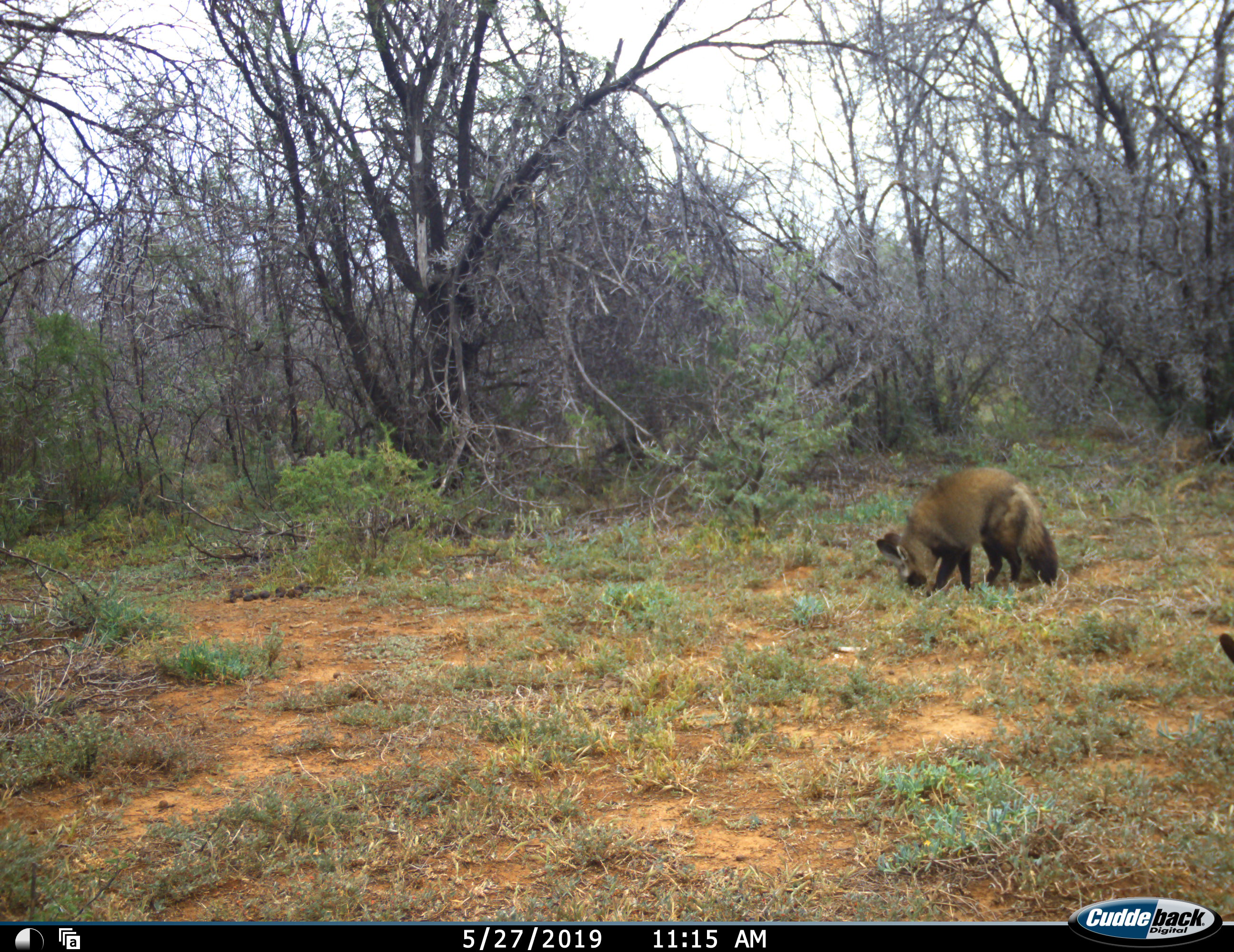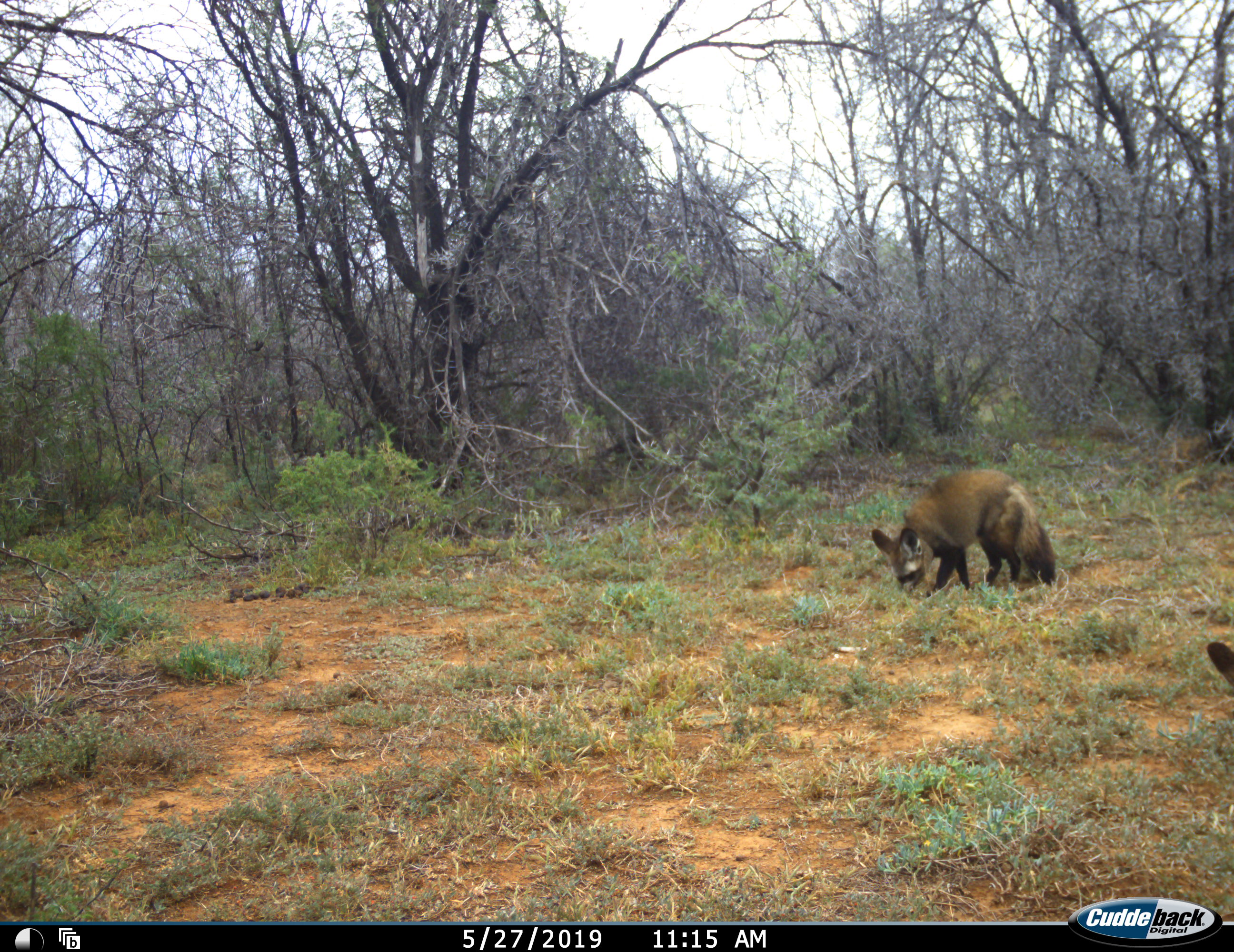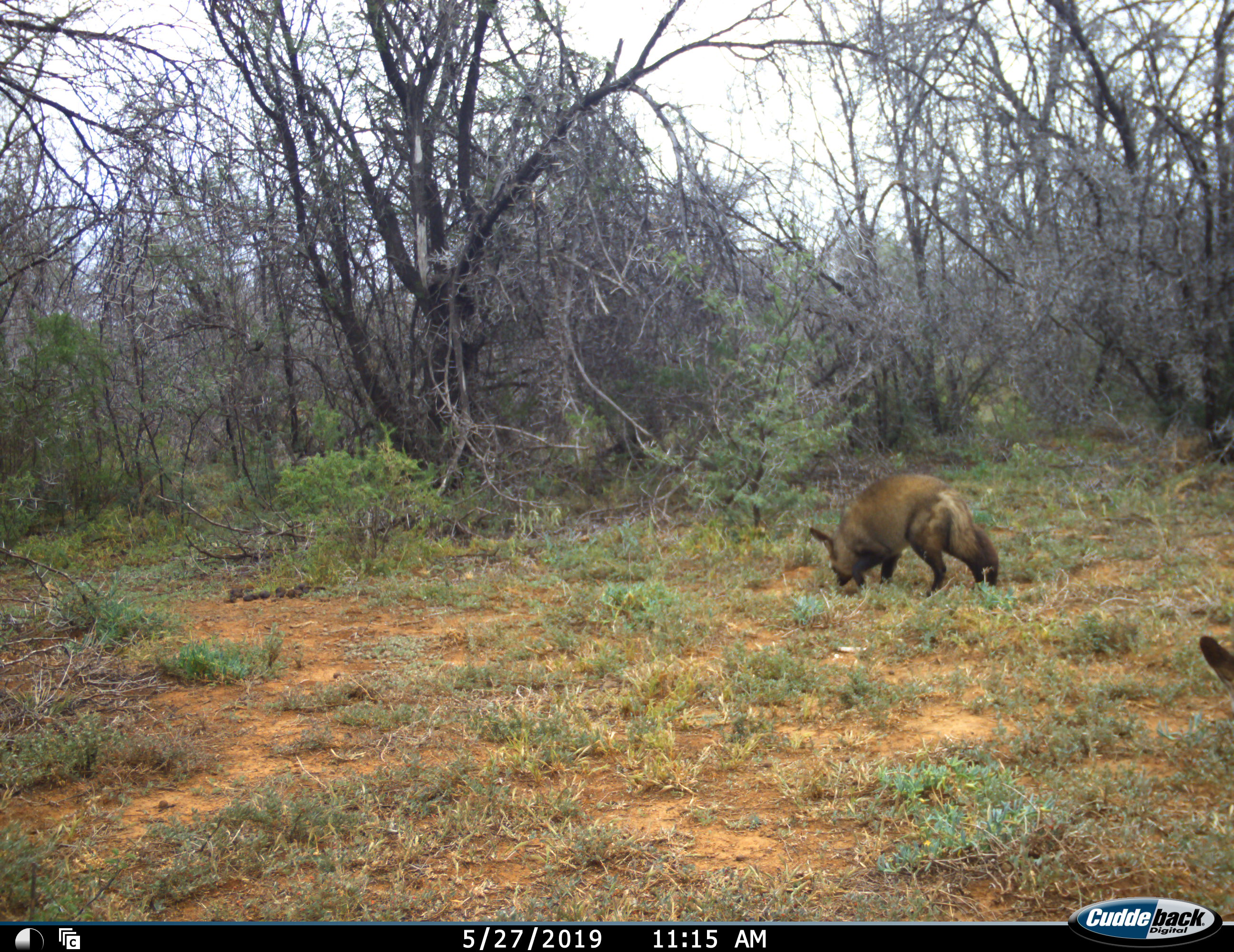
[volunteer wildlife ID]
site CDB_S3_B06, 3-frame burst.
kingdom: Animalia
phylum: Chordata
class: Mammalia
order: Carnivora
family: Canidae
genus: Otocyon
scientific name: Otocyon megalotis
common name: bat-eared fox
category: foxbateared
Foxbateared (bat-eared fox) (Otocyon megalotis), count 2. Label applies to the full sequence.